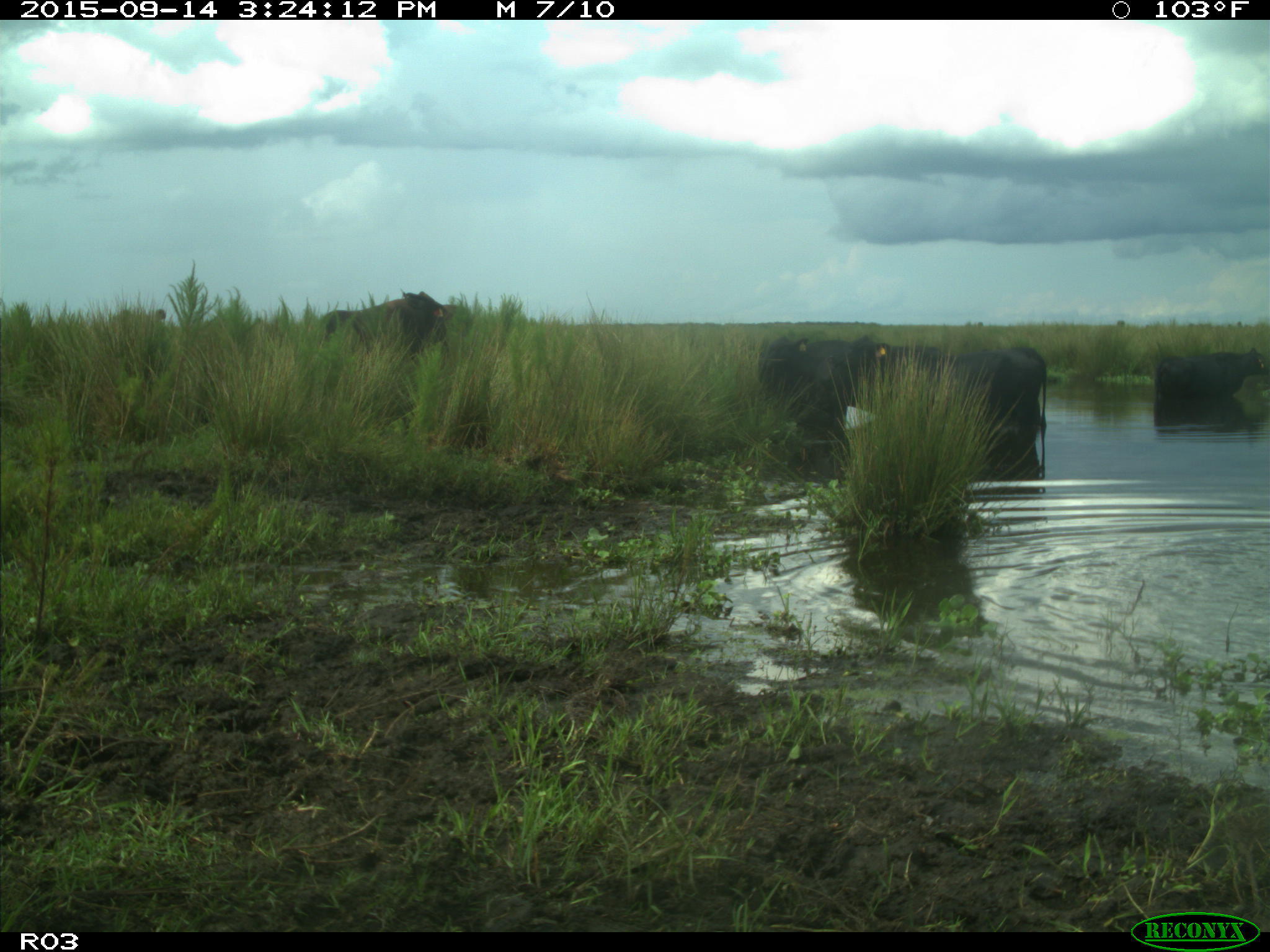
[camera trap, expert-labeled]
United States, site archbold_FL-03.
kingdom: Animalia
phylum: Chordata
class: Mammalia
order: Artiodactyla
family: Bovidae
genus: Bos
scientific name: Bos taurus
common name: domestic cow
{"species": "Bos taurus (domestic cow)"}